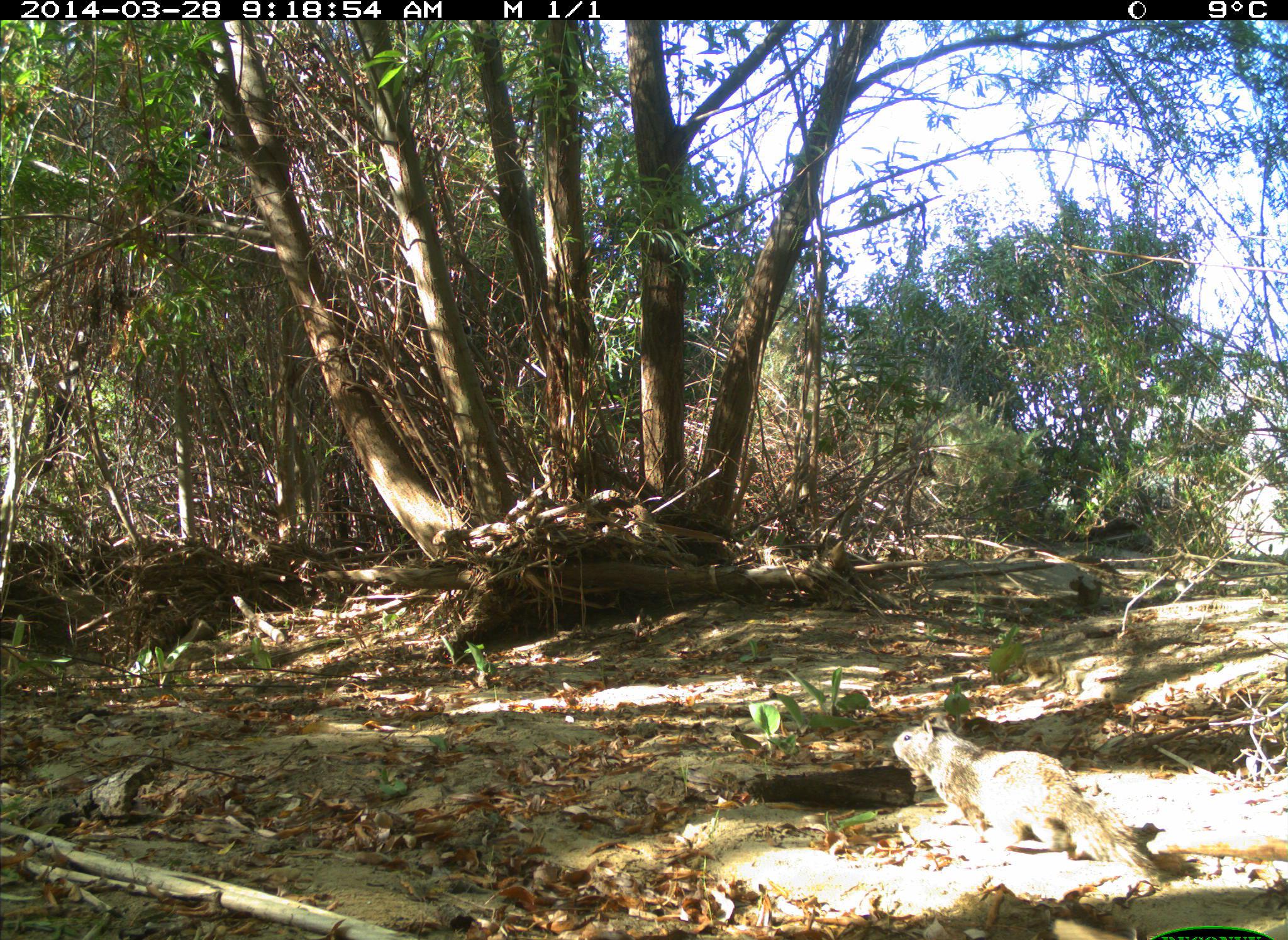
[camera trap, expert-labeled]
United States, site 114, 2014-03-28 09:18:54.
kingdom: Animalia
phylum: Chordata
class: Mammalia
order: Rodentia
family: Sciuridae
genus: Sciurus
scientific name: Sciurus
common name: squirrel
Squirrel (Sciurus).